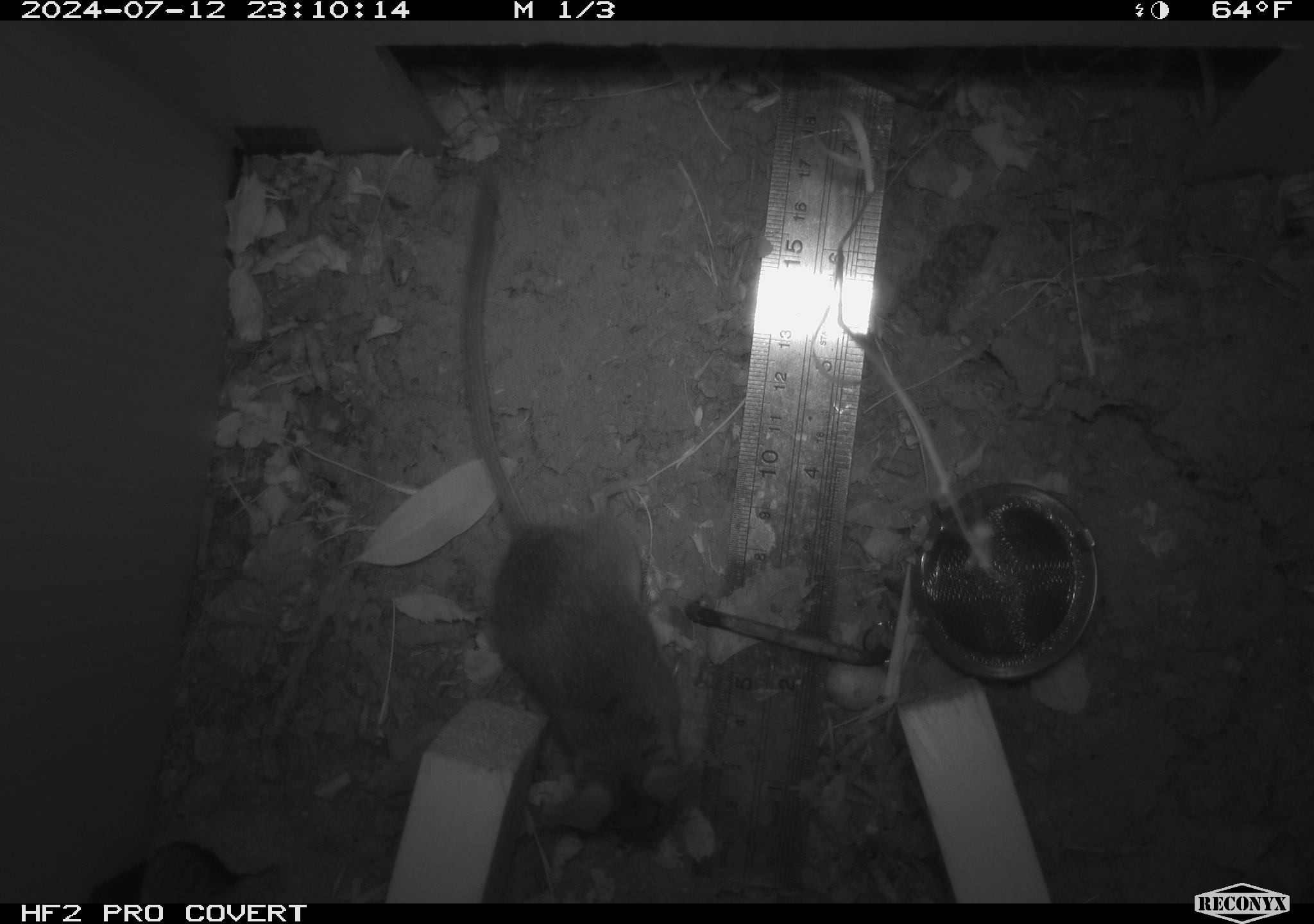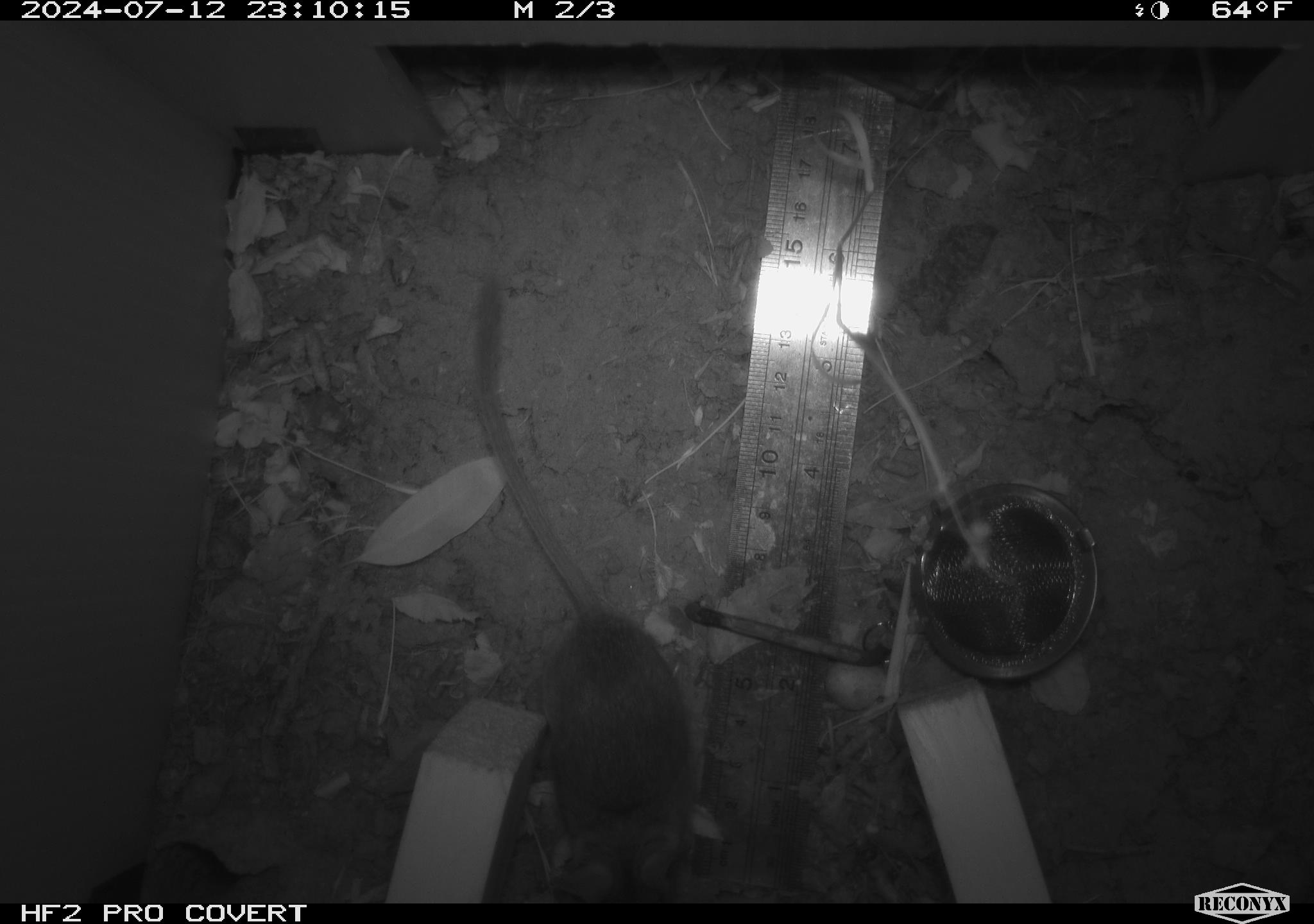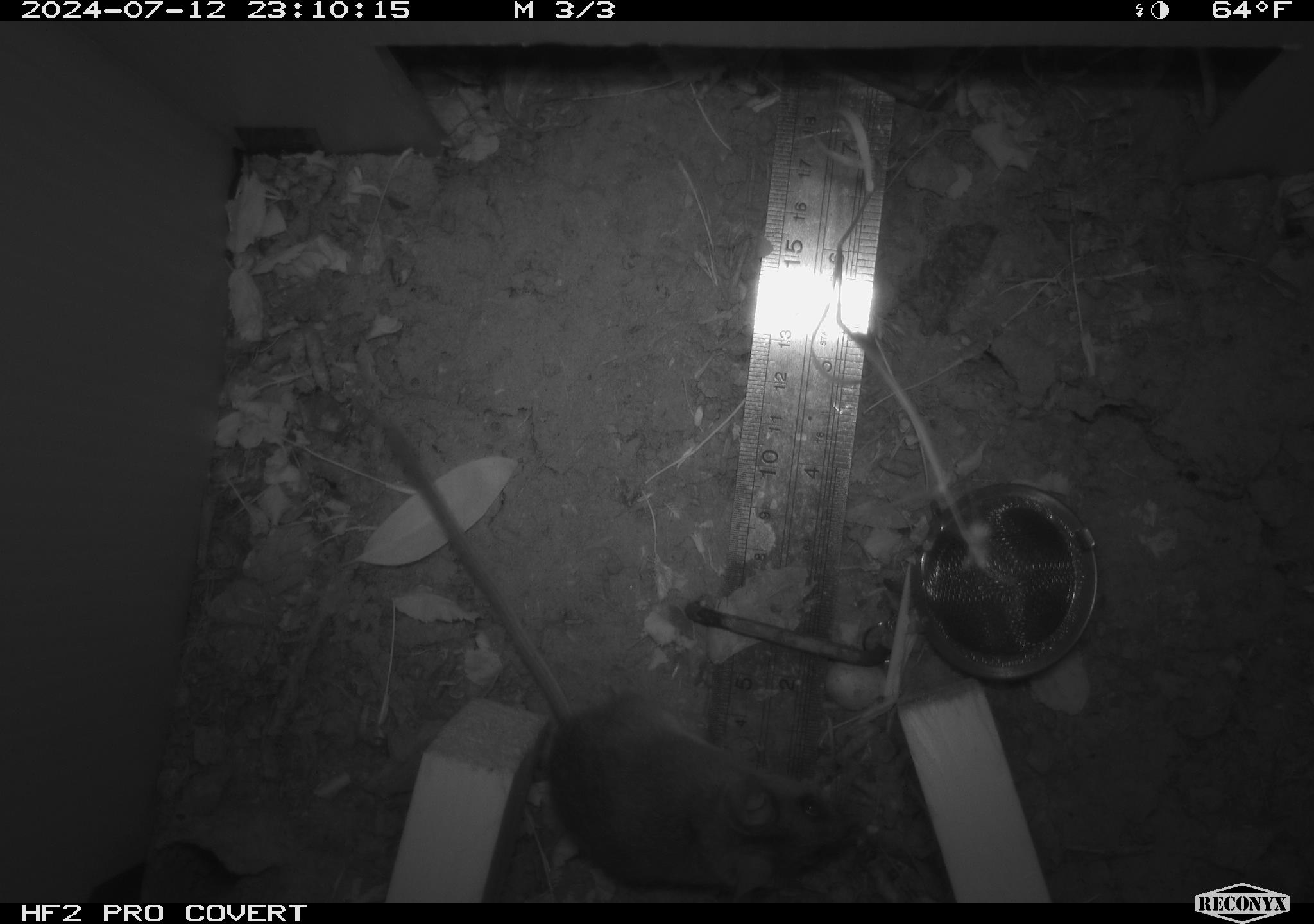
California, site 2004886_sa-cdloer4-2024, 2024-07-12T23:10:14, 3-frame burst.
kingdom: Animalia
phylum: Chordata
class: Mammalia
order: Rodentia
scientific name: Rodentia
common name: rodent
Rodent (Rodentia).